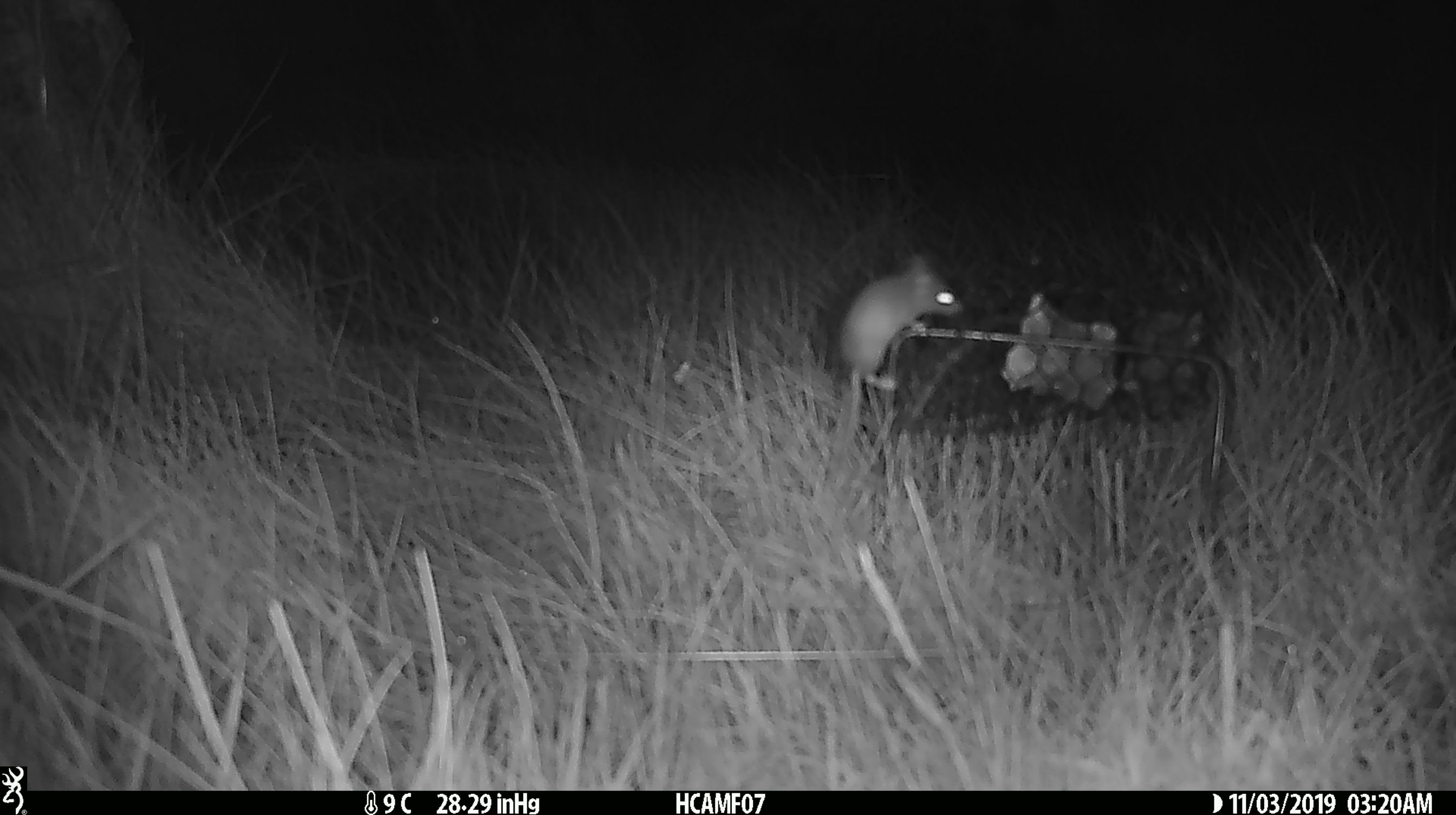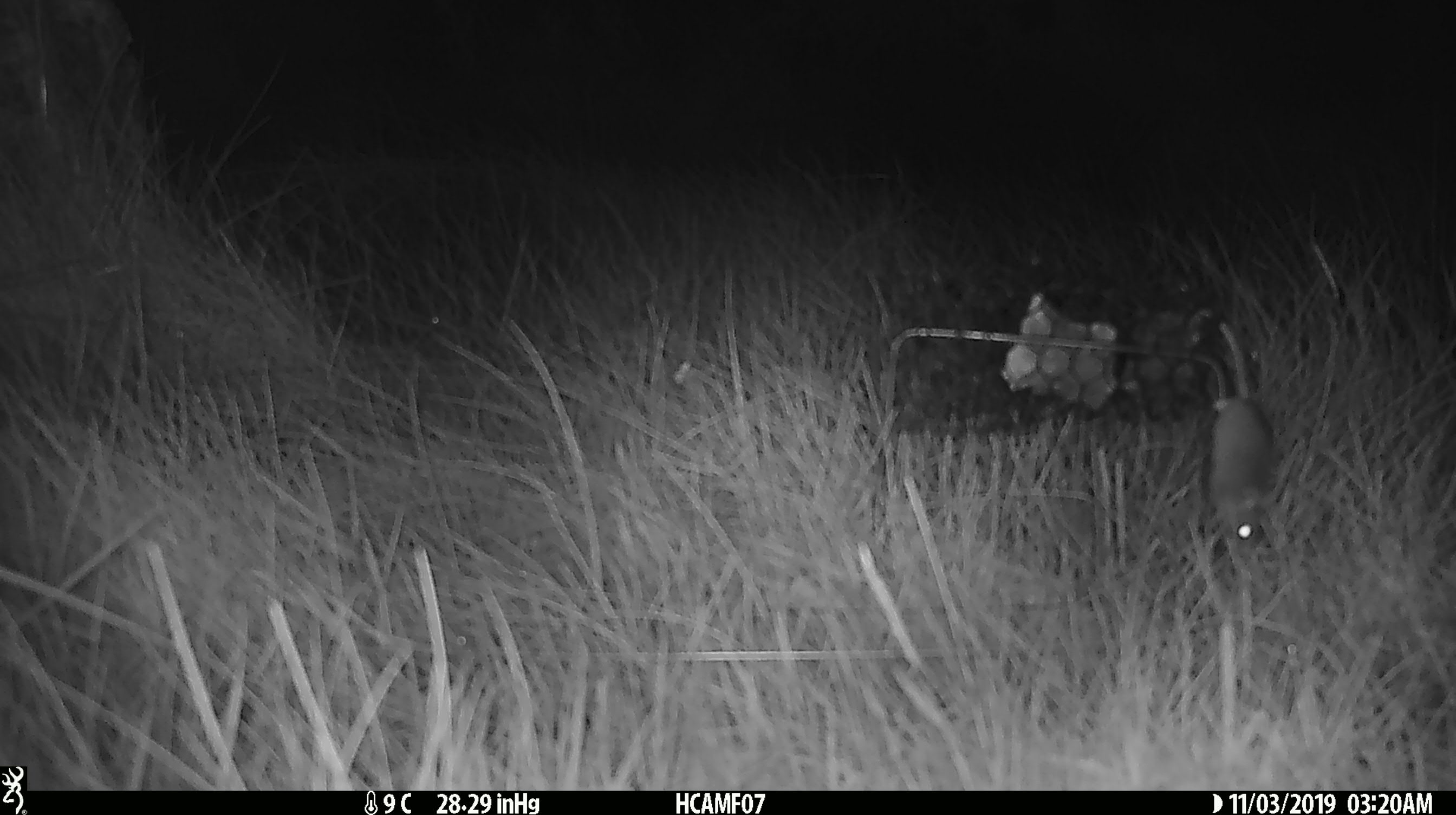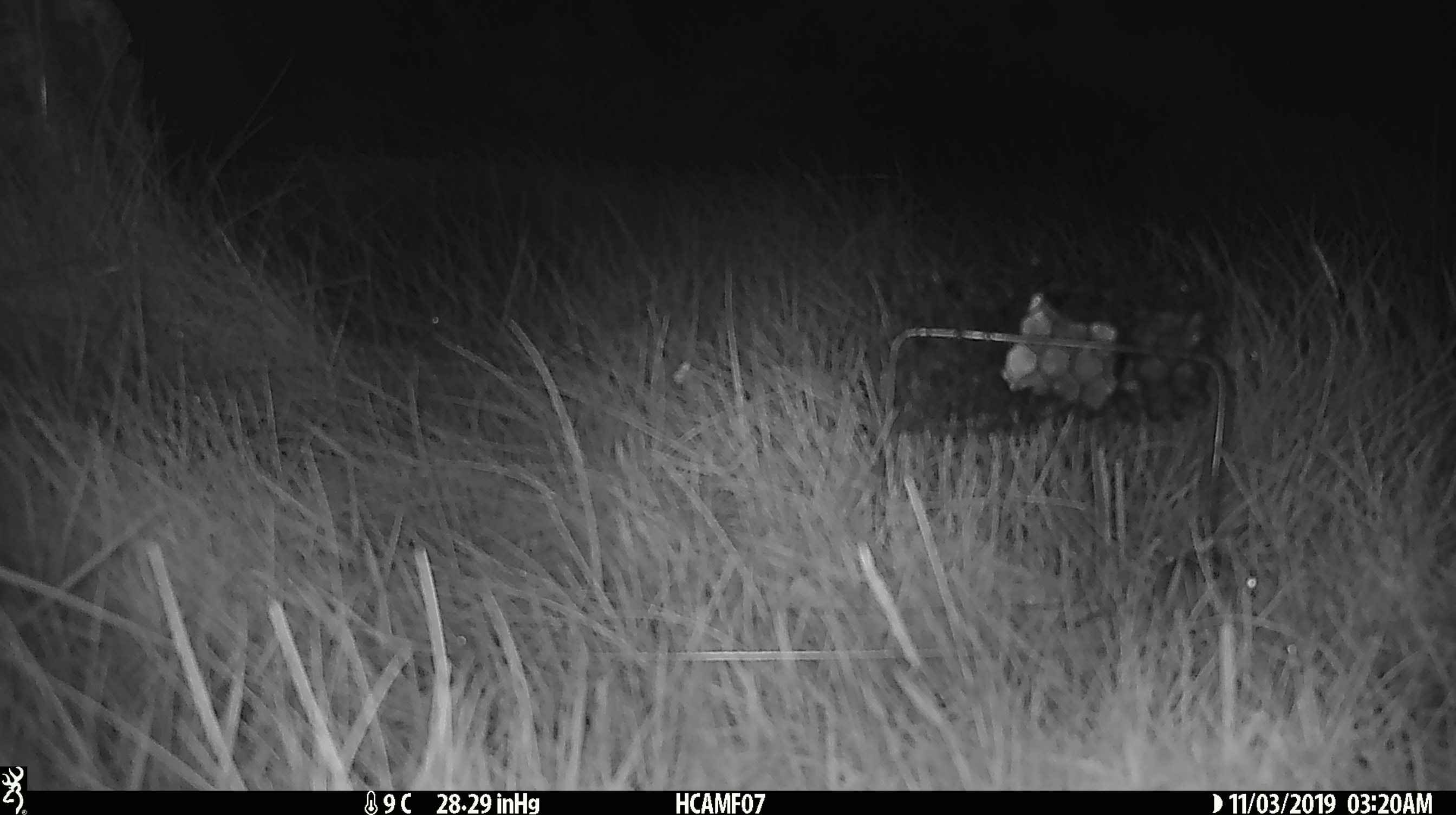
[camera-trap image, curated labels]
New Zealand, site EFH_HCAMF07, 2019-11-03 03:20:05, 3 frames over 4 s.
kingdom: Animalia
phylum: Chordata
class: Mammalia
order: Rodentia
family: Muridae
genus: Mus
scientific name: Mus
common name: mouse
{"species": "mouse (Mus)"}